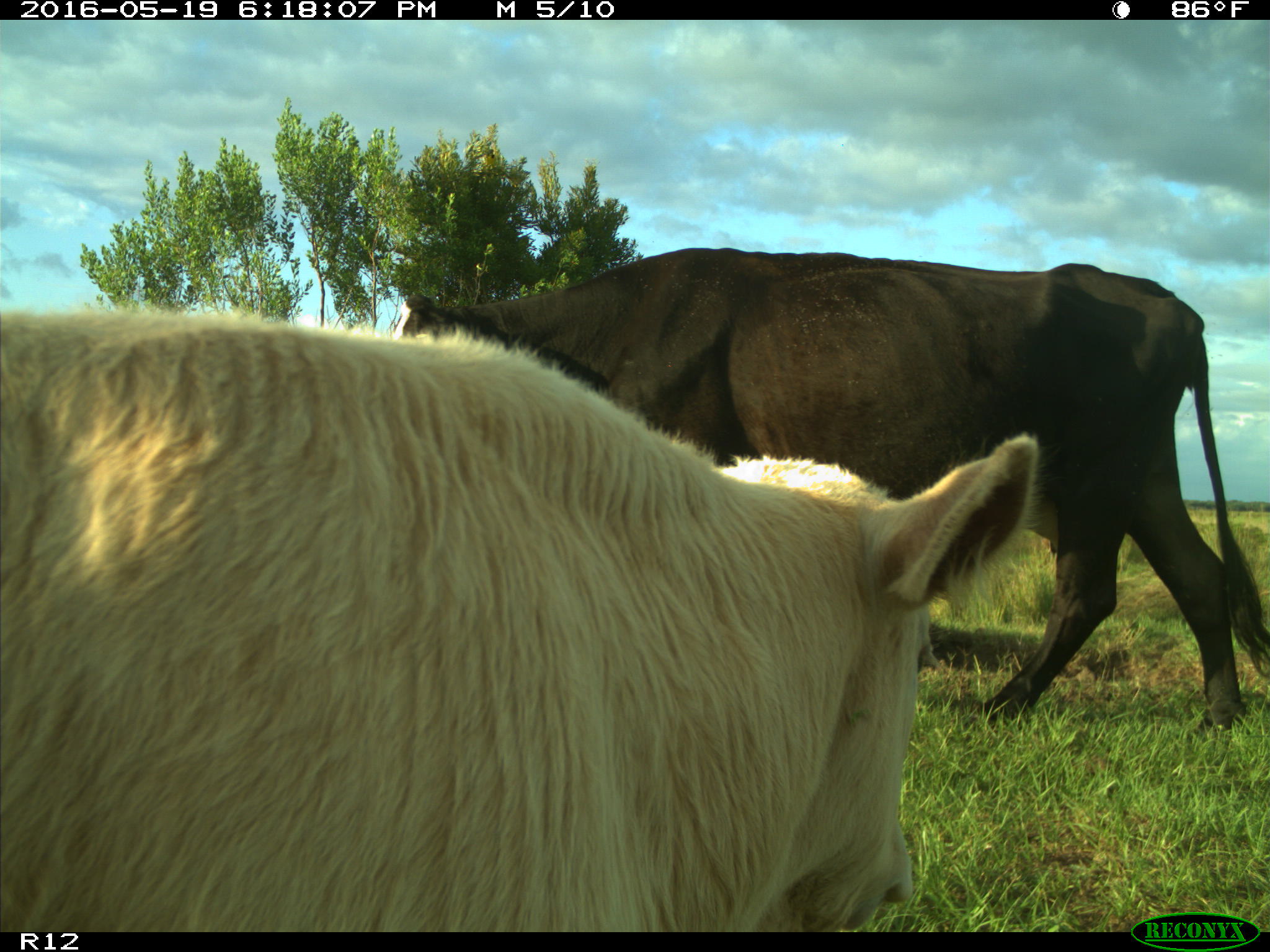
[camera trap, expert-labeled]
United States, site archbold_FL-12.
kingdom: Animalia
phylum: Chordata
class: Mammalia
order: Artiodactyla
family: Bovidae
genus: Bos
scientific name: Bos taurus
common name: domestic cow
Bos taurus (domestic cow).